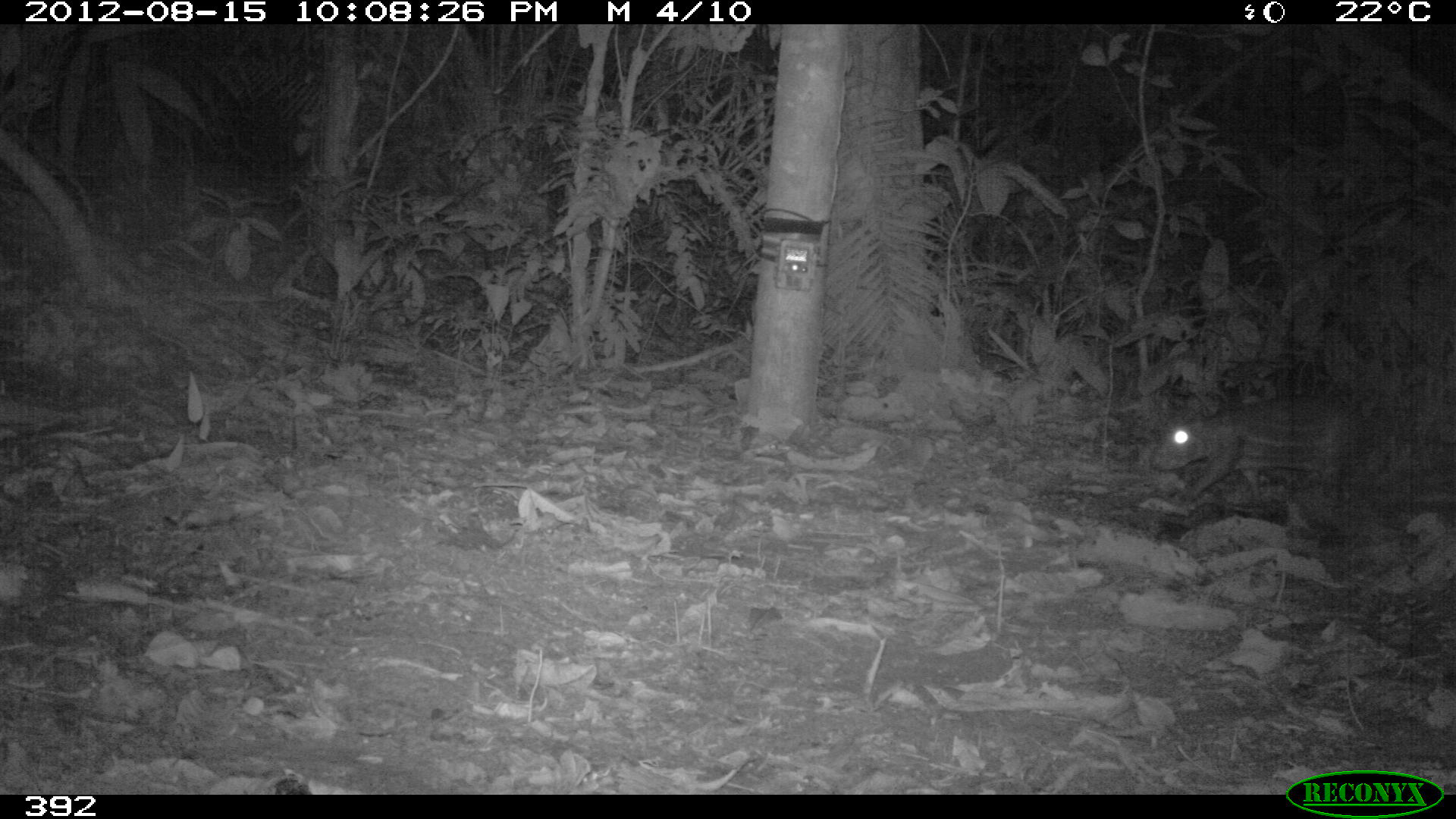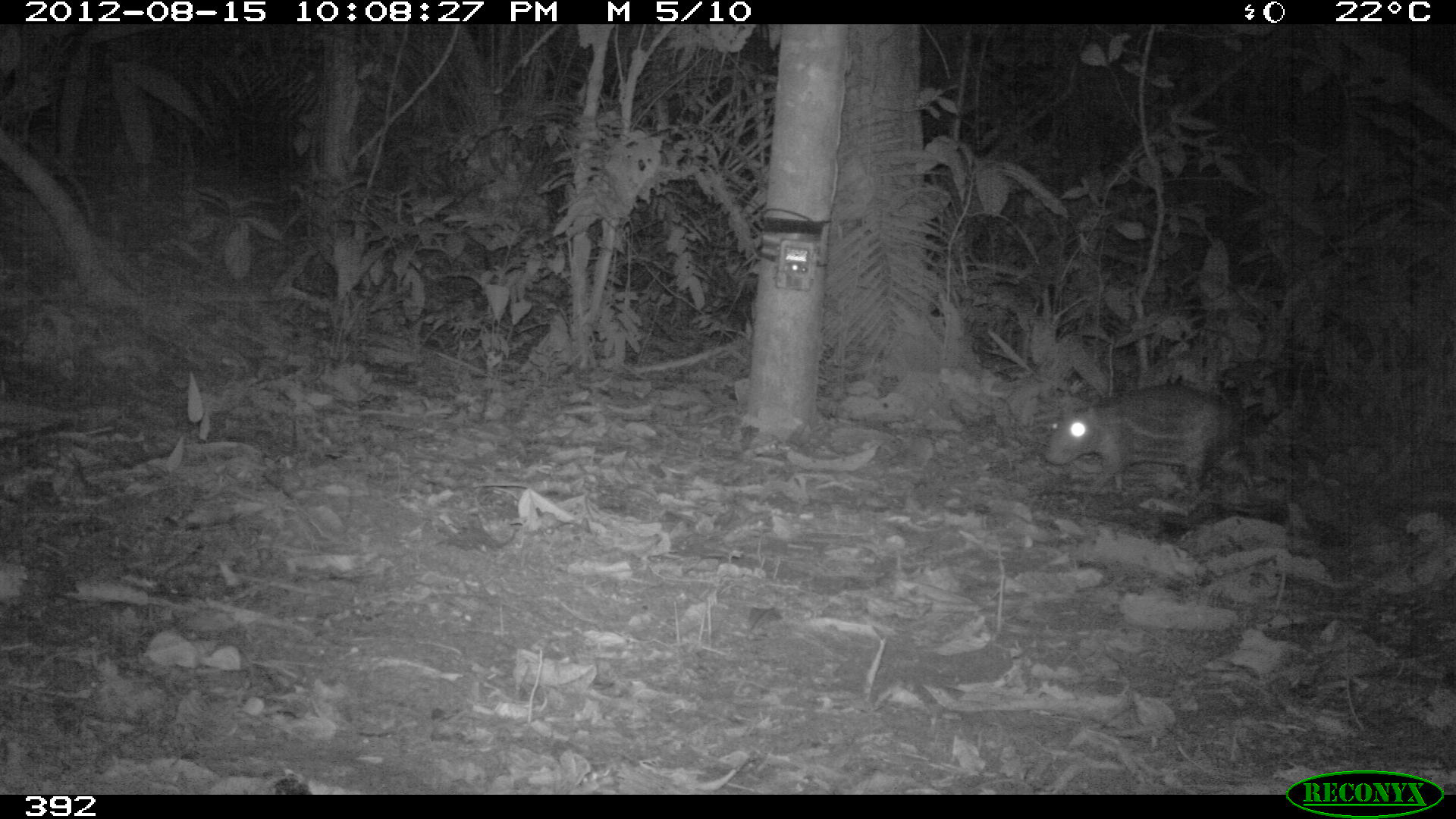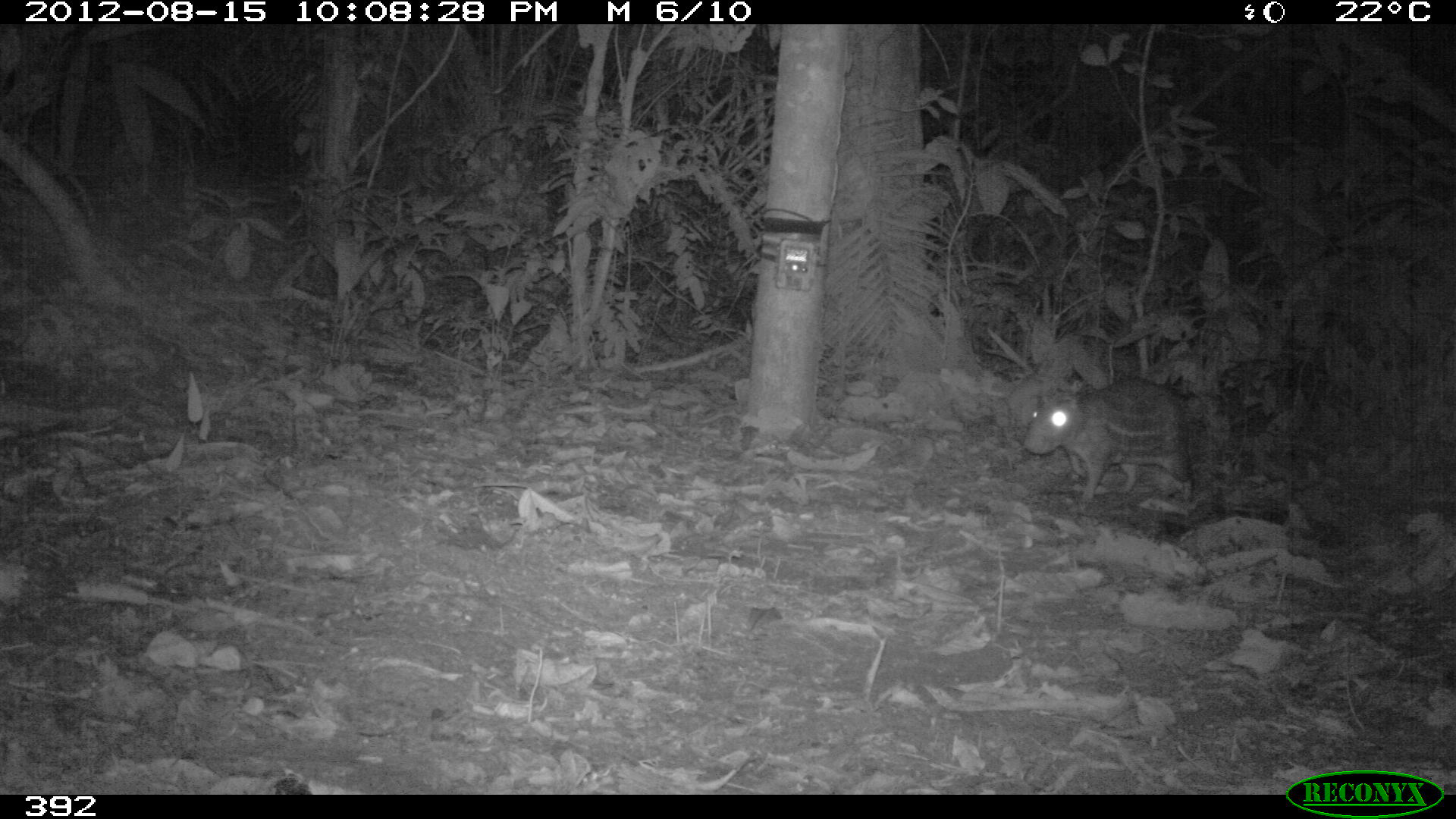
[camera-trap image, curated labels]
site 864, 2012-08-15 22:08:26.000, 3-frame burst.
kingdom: Animalia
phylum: Chordata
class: Mammalia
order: Rodentia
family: Cuniculidae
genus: Cuniculus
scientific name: Cuniculus paca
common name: spotted paca